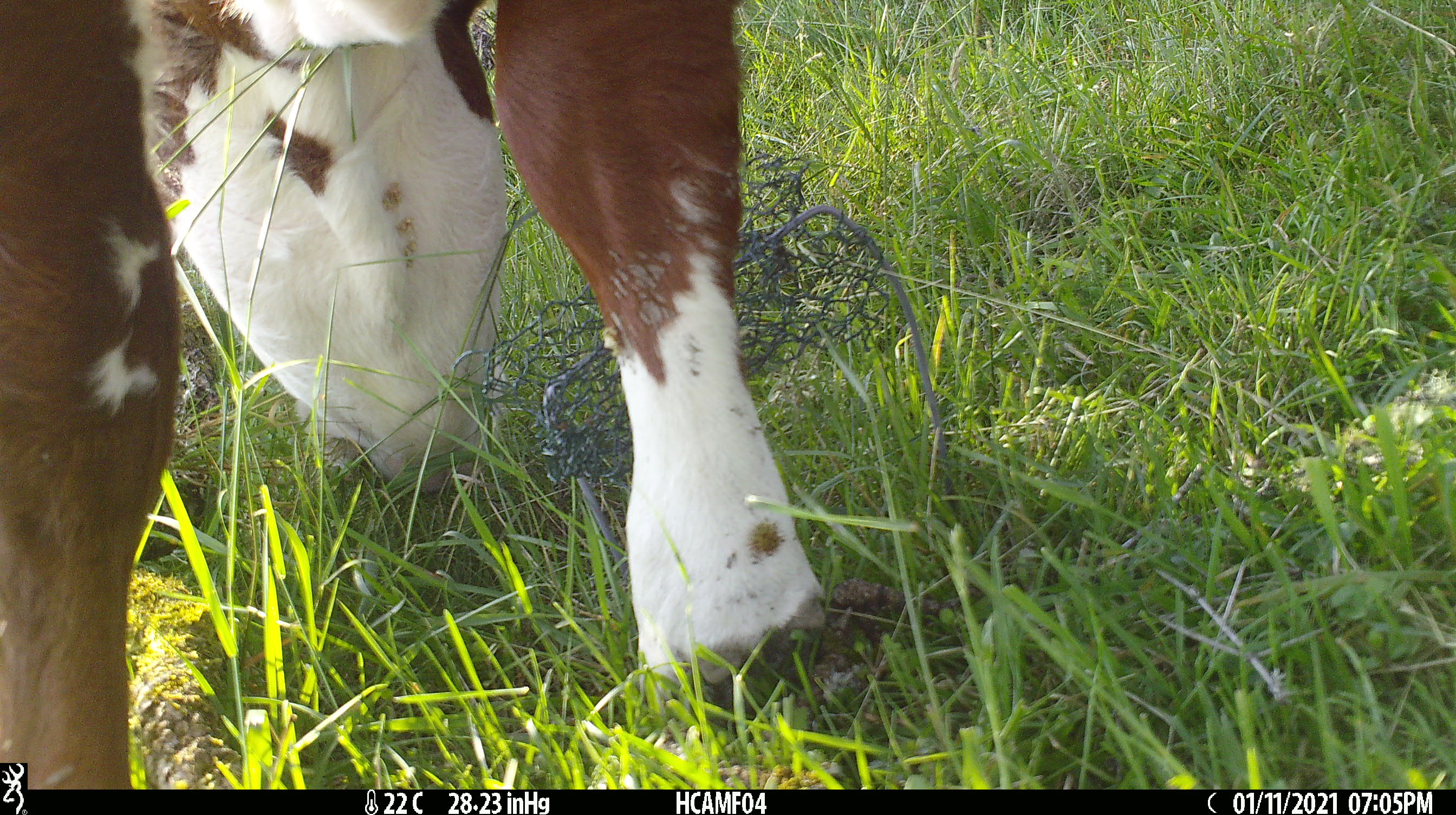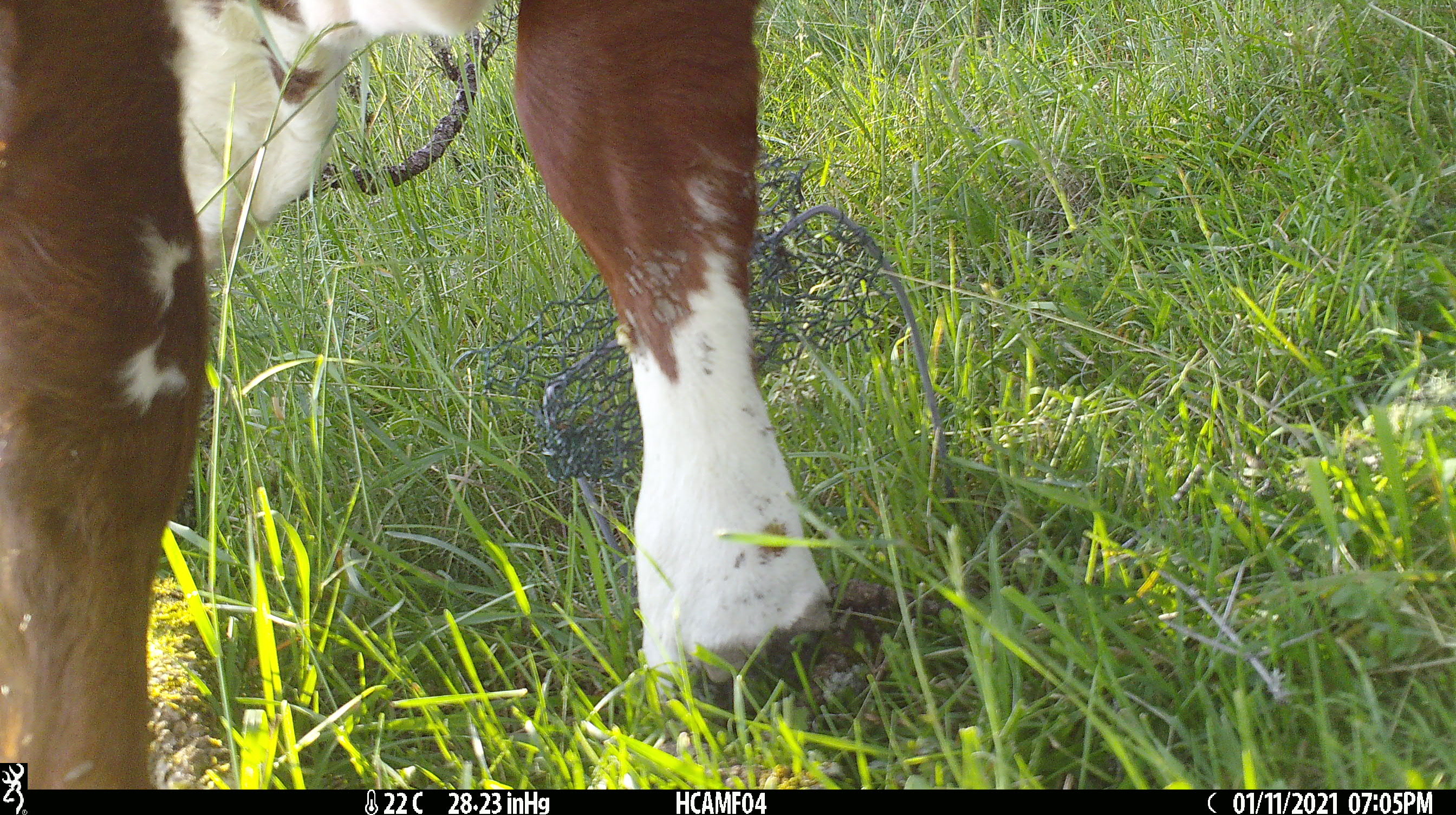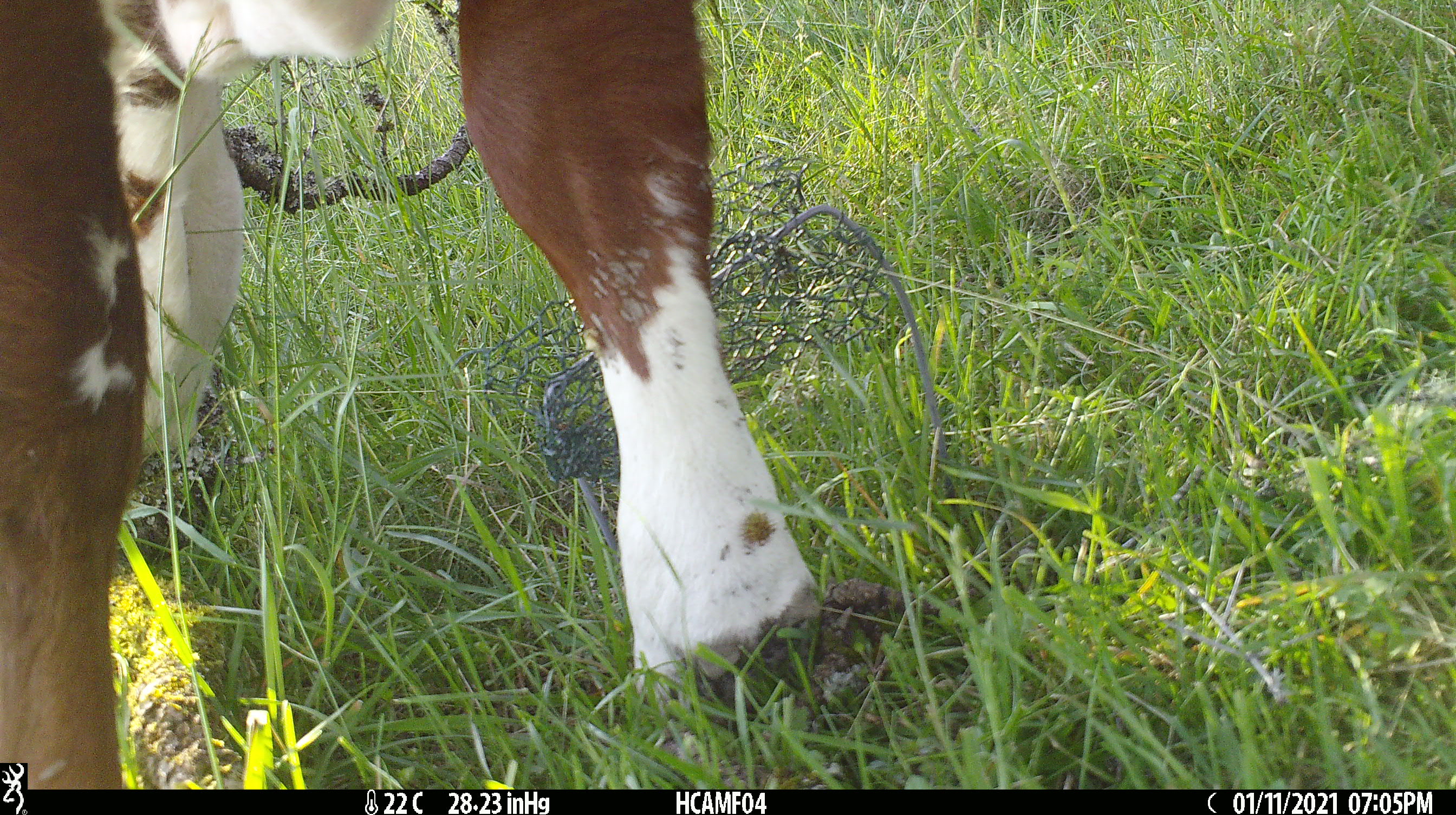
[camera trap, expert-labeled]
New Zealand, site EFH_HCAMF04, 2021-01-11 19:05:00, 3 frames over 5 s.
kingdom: Animalia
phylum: Chordata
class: Mammalia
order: Artiodactyla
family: Bovidae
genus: Bos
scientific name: Bos taurus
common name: domestic cow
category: cow